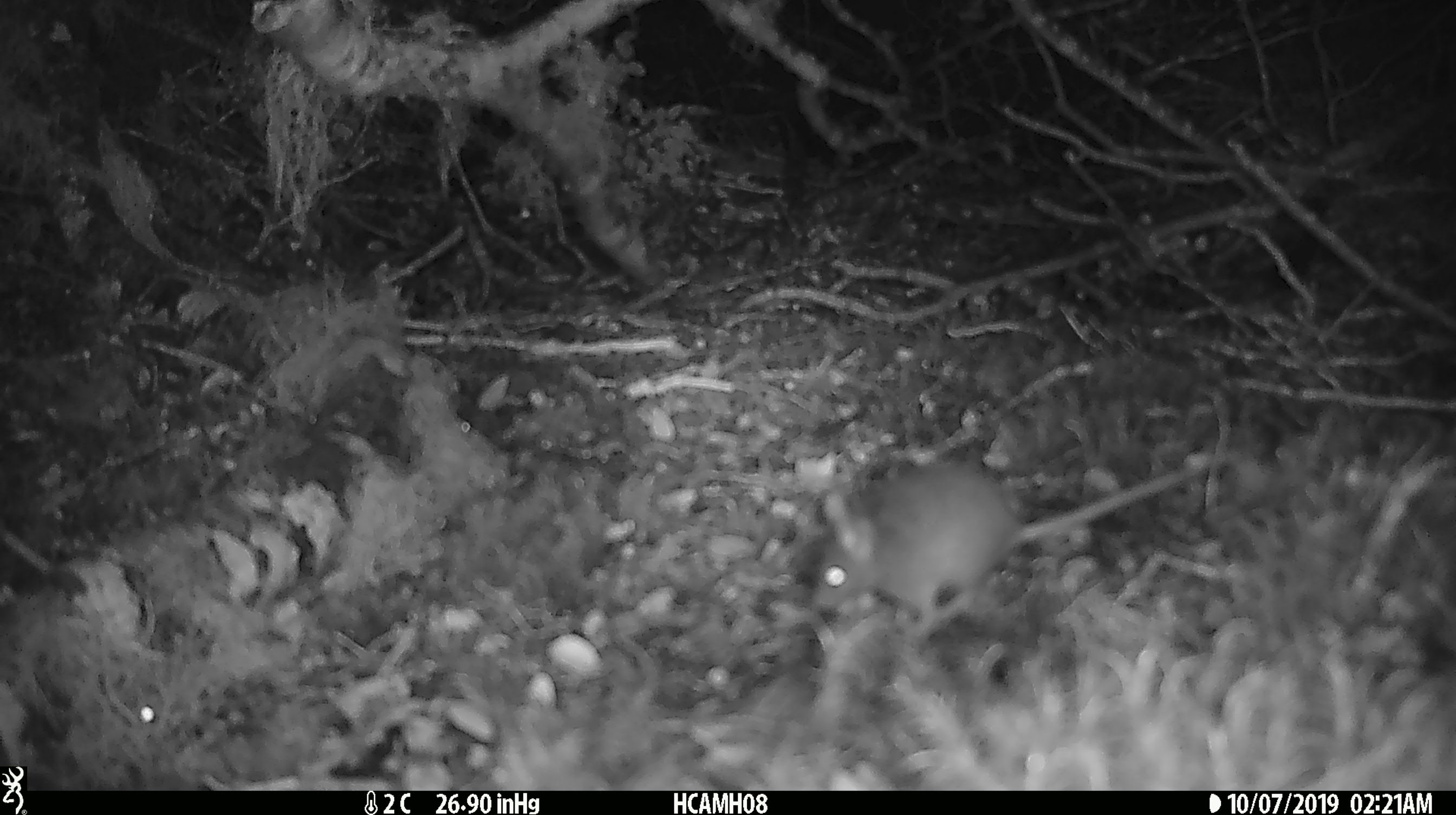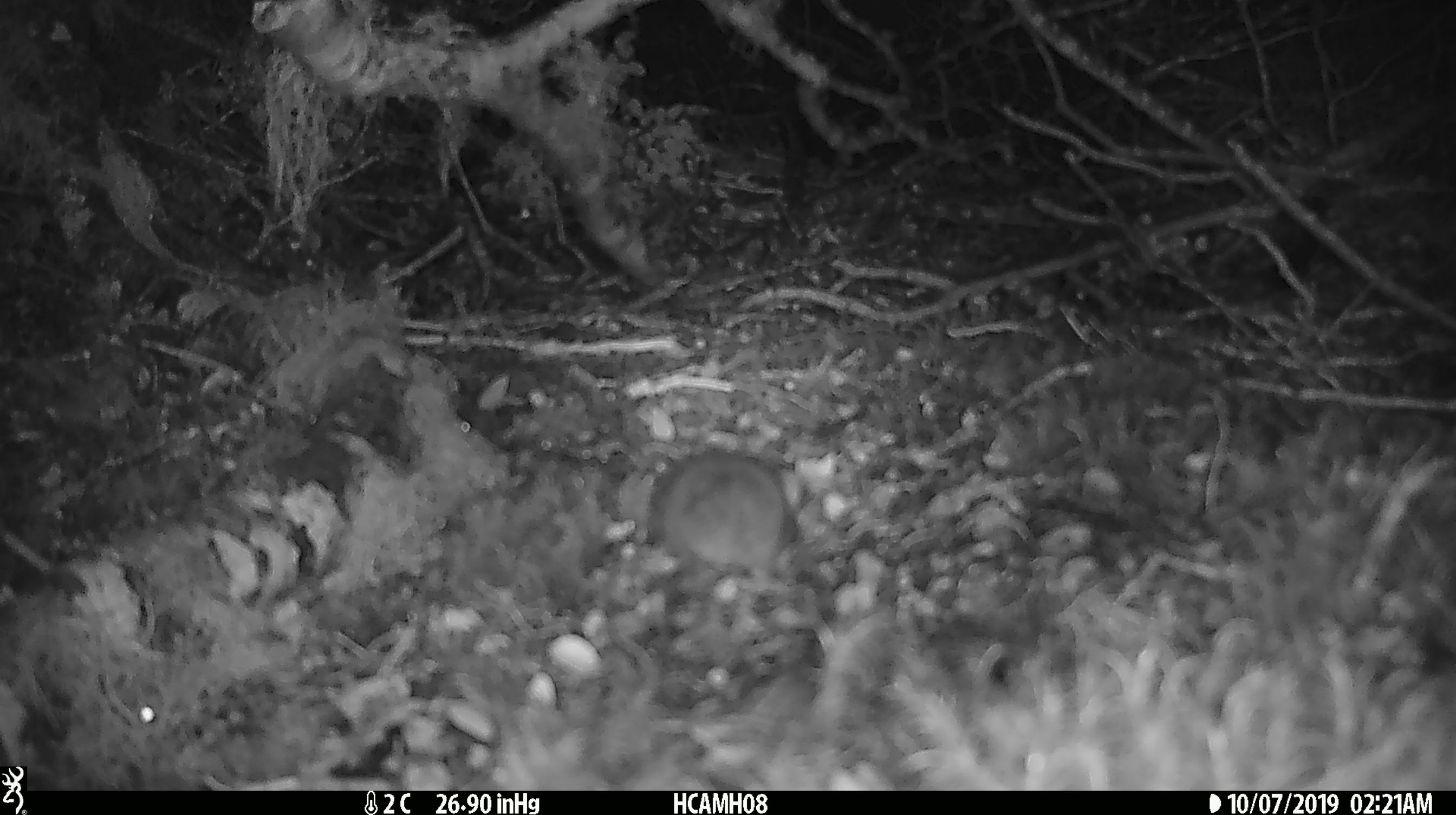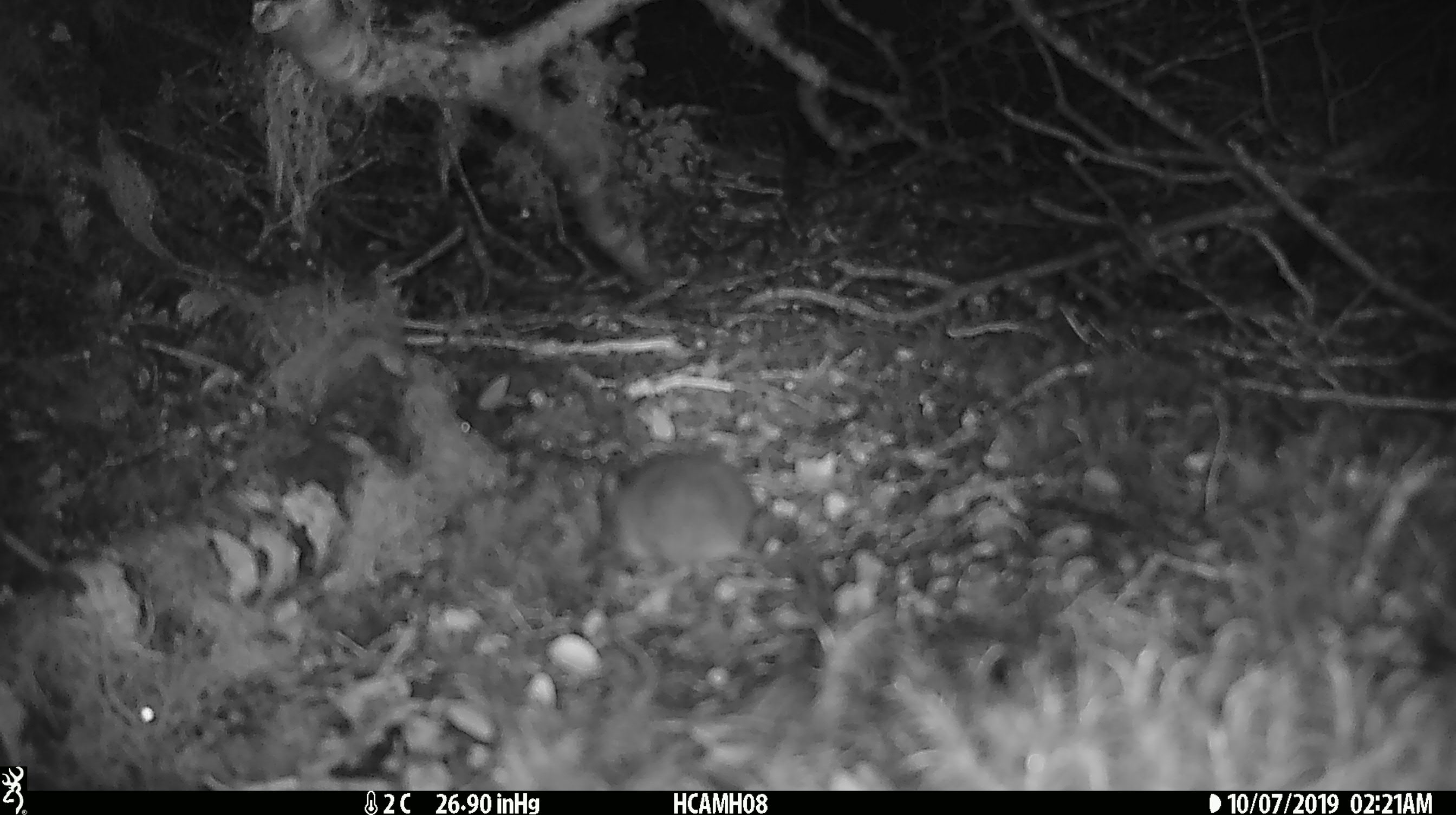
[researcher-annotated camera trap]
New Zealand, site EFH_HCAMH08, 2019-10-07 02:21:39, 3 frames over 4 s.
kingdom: Animalia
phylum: Chordata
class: Mammalia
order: Rodentia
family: Muridae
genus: Mus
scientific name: Mus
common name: mouse